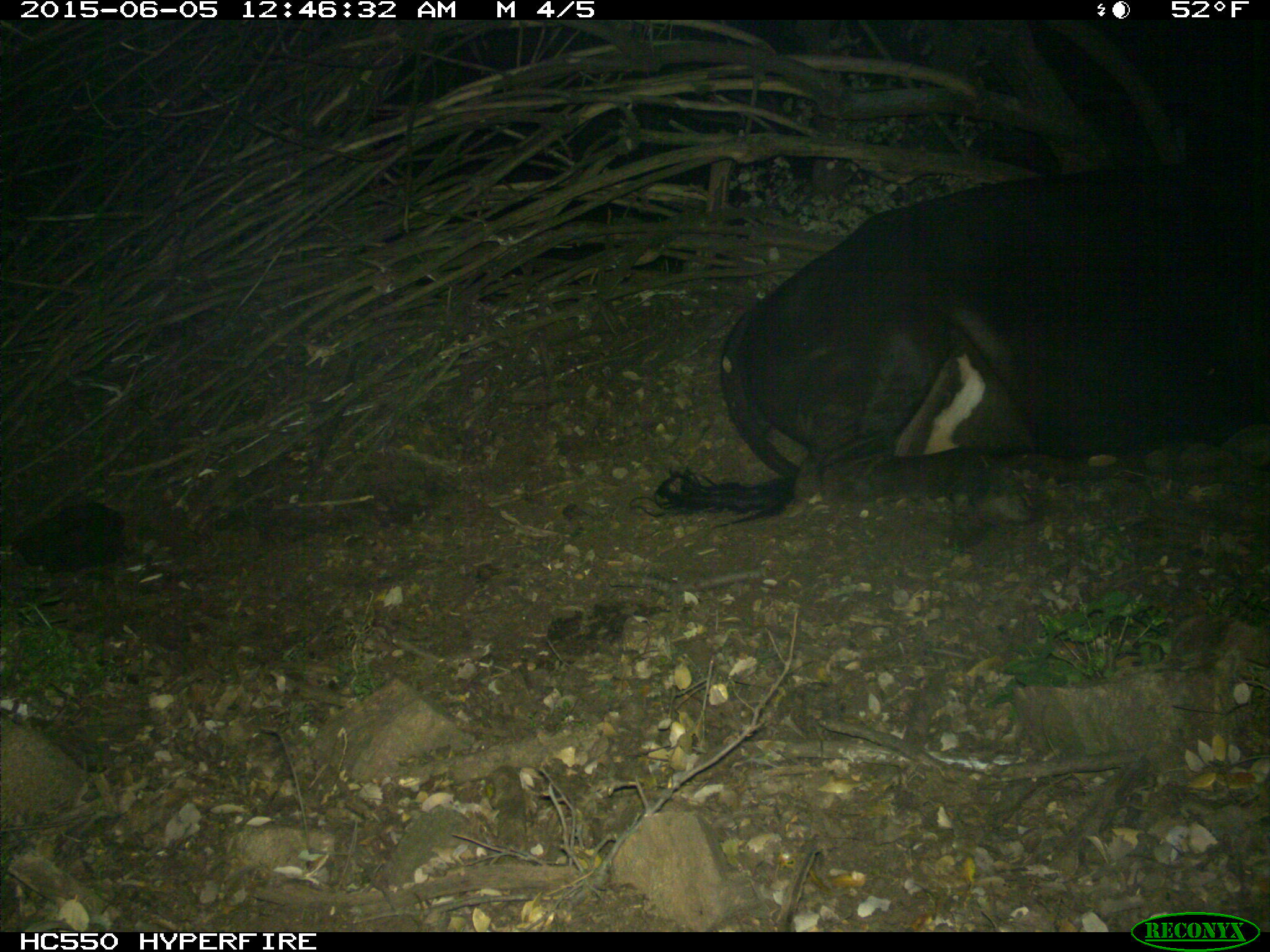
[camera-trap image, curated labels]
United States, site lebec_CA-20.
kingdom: Animalia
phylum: Chordata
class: Mammalia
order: Artiodactyla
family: Bovidae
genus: Bos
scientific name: Bos taurus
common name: domestic cow